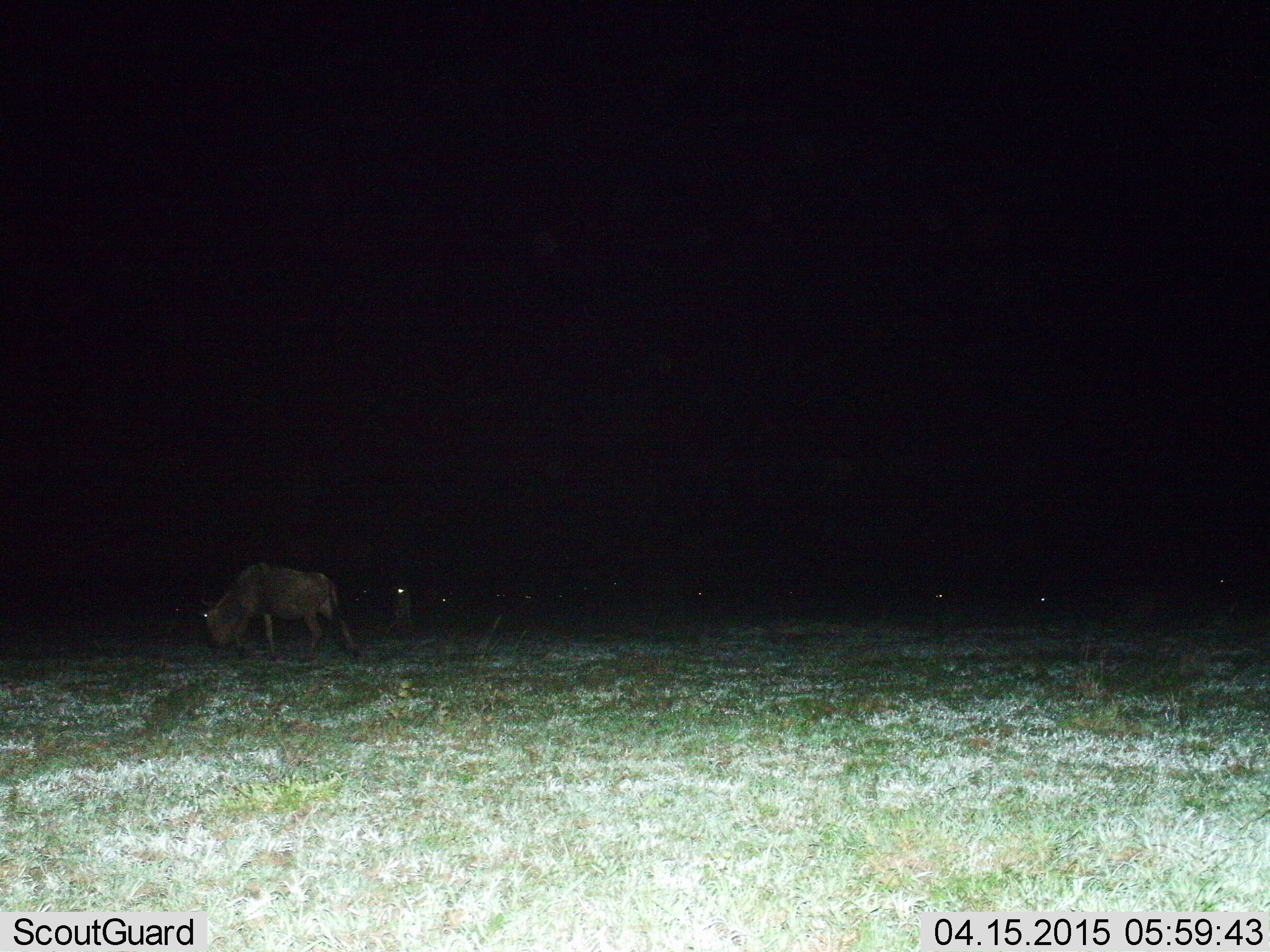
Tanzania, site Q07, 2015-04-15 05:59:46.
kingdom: Animalia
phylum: Chordata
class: Mammalia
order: Artiodactyla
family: Bovidae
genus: Connochaetes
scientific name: Connochaetes taurinus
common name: blue wildebeest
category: wildebeest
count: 5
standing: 60%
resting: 10%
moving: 50%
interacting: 0%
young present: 0%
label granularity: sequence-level